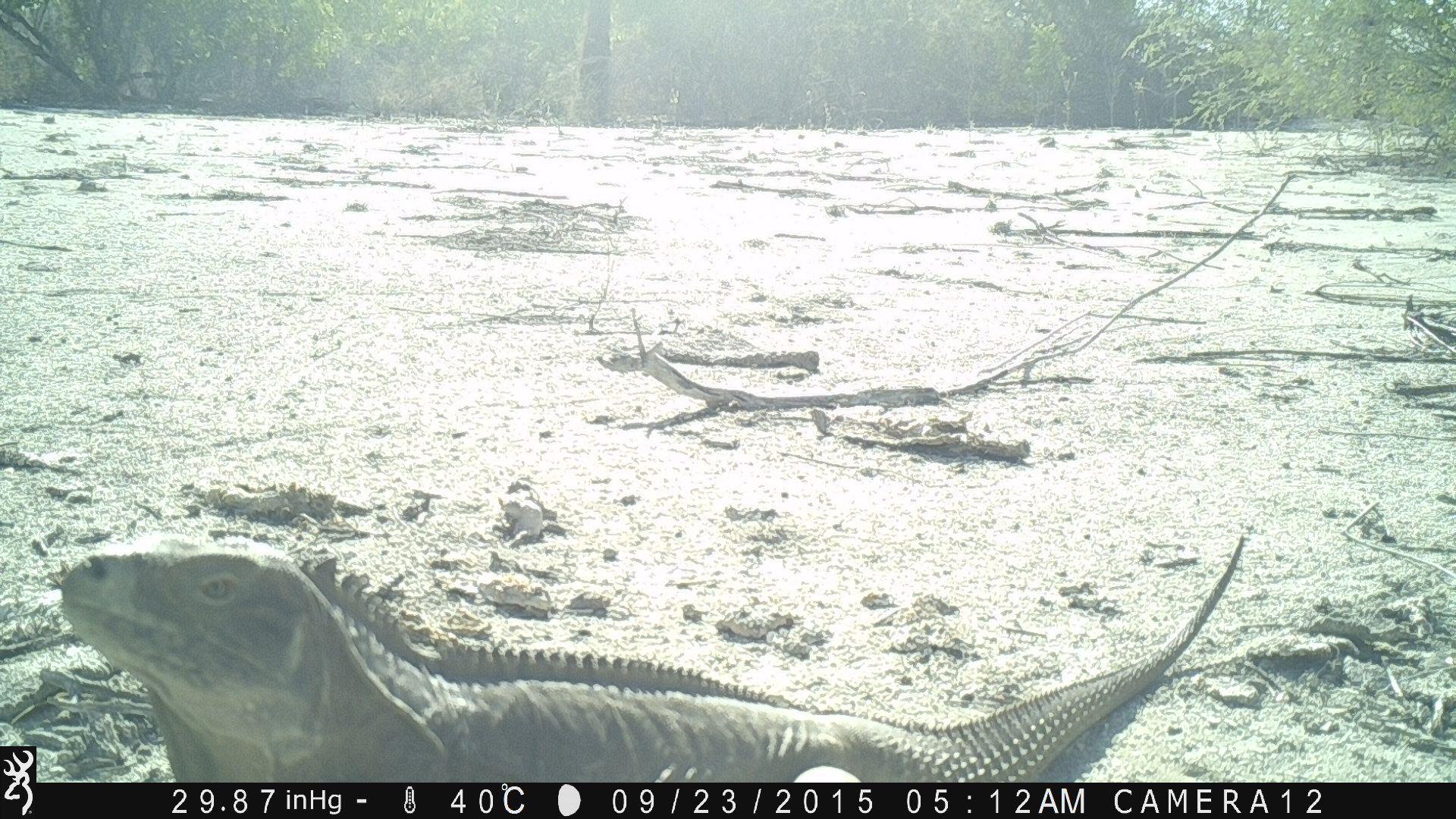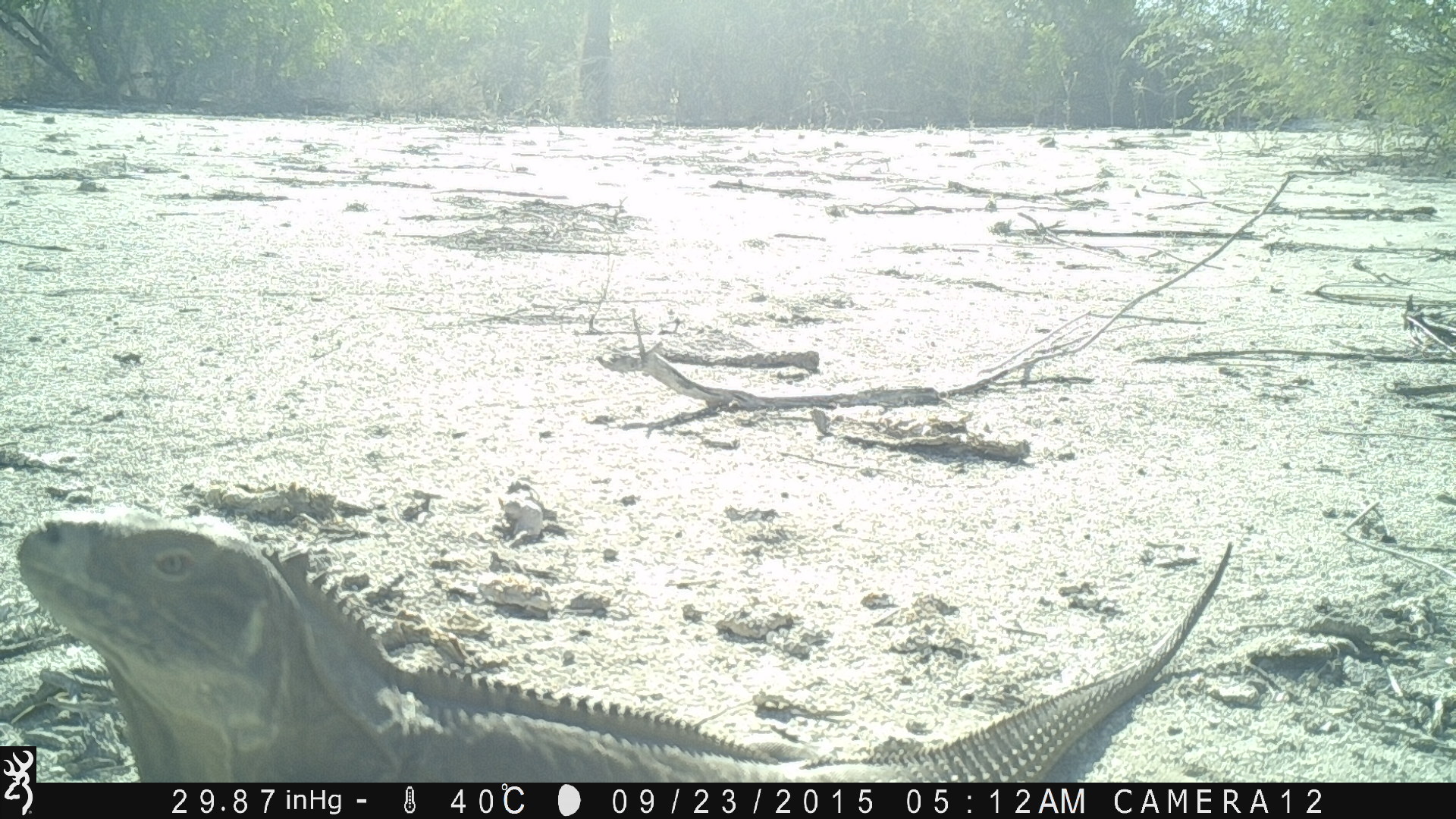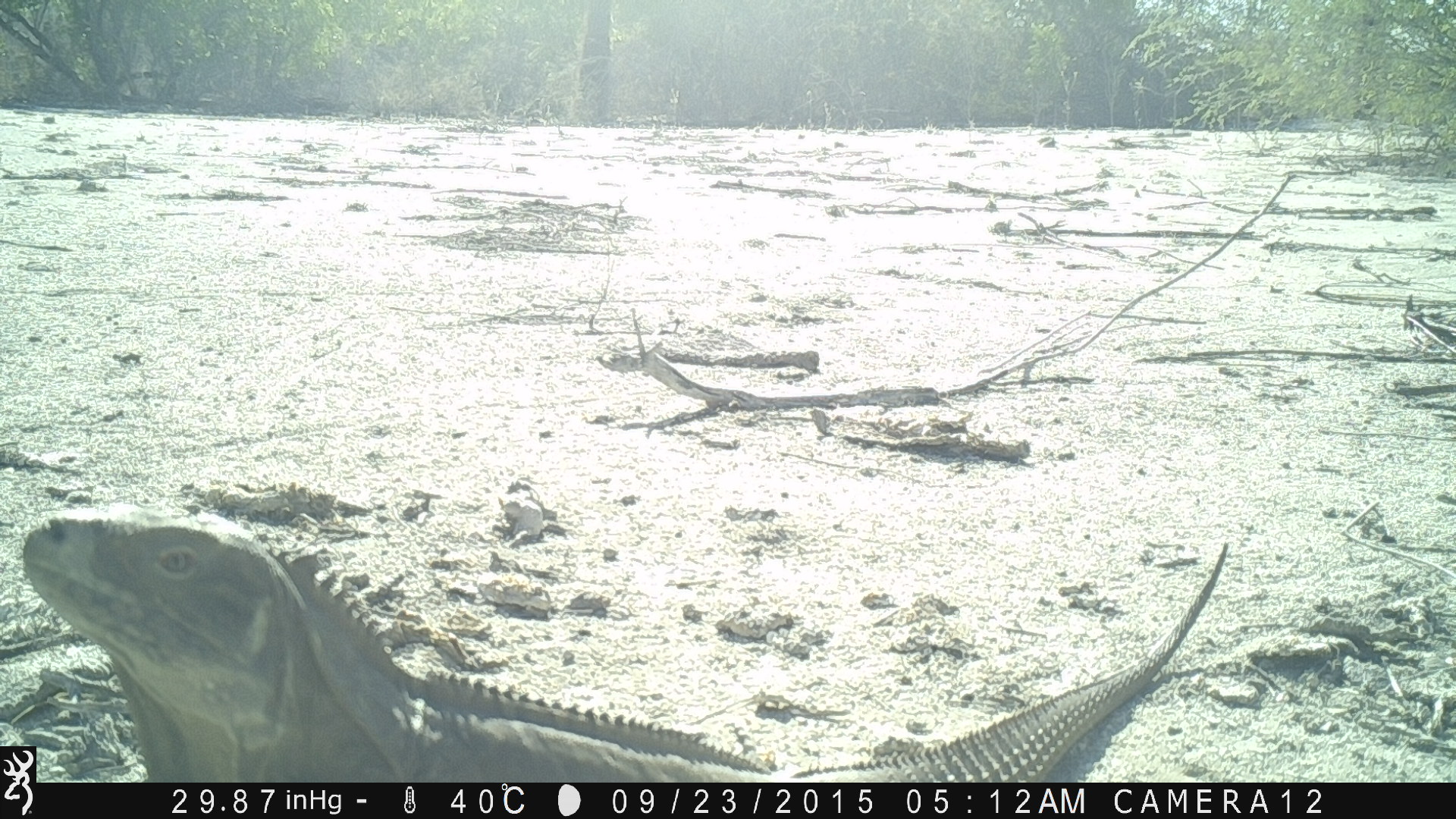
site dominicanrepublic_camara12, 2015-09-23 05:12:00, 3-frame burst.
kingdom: Animalia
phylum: Chordata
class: Reptilia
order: Squamata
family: Iguanidae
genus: Iguana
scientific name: Iguana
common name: typical iguanas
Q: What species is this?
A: Iguana (typical iguanas).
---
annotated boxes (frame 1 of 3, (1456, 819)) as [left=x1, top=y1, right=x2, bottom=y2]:
iguana: [left=31, top=535, right=1262, bottom=785]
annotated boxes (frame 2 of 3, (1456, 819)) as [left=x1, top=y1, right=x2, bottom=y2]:
iguana: [left=19, top=507, right=1232, bottom=786]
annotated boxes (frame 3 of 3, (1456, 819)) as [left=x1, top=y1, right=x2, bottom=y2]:
iguana: [left=8, top=507, right=1245, bottom=780]